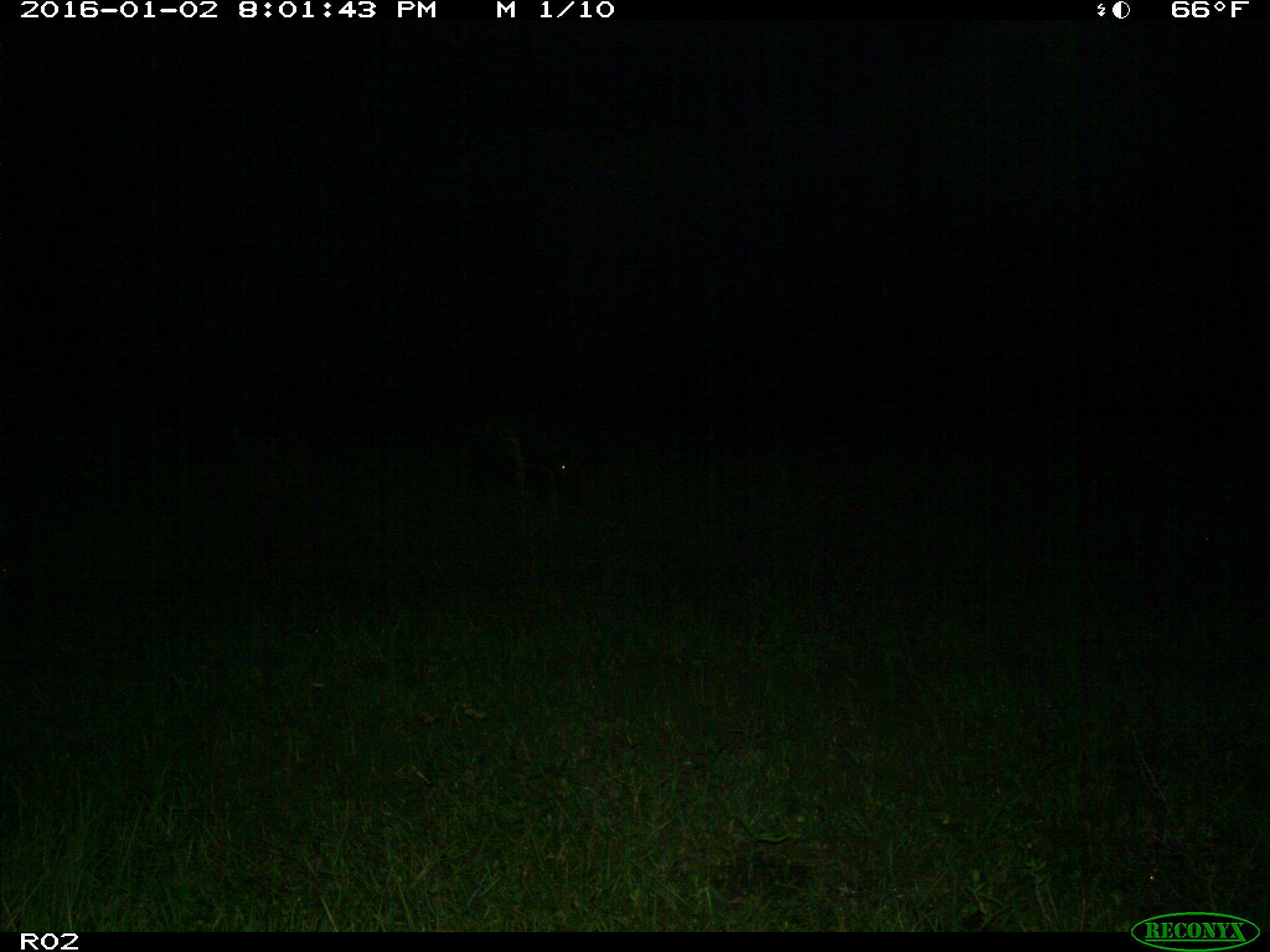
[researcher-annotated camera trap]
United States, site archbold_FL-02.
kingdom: Animalia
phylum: Chordata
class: Mammalia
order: Artiodactyla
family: Suidae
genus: Sus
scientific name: Sus scrofa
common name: wild boar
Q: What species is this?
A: Sus scrofa (wild boar).